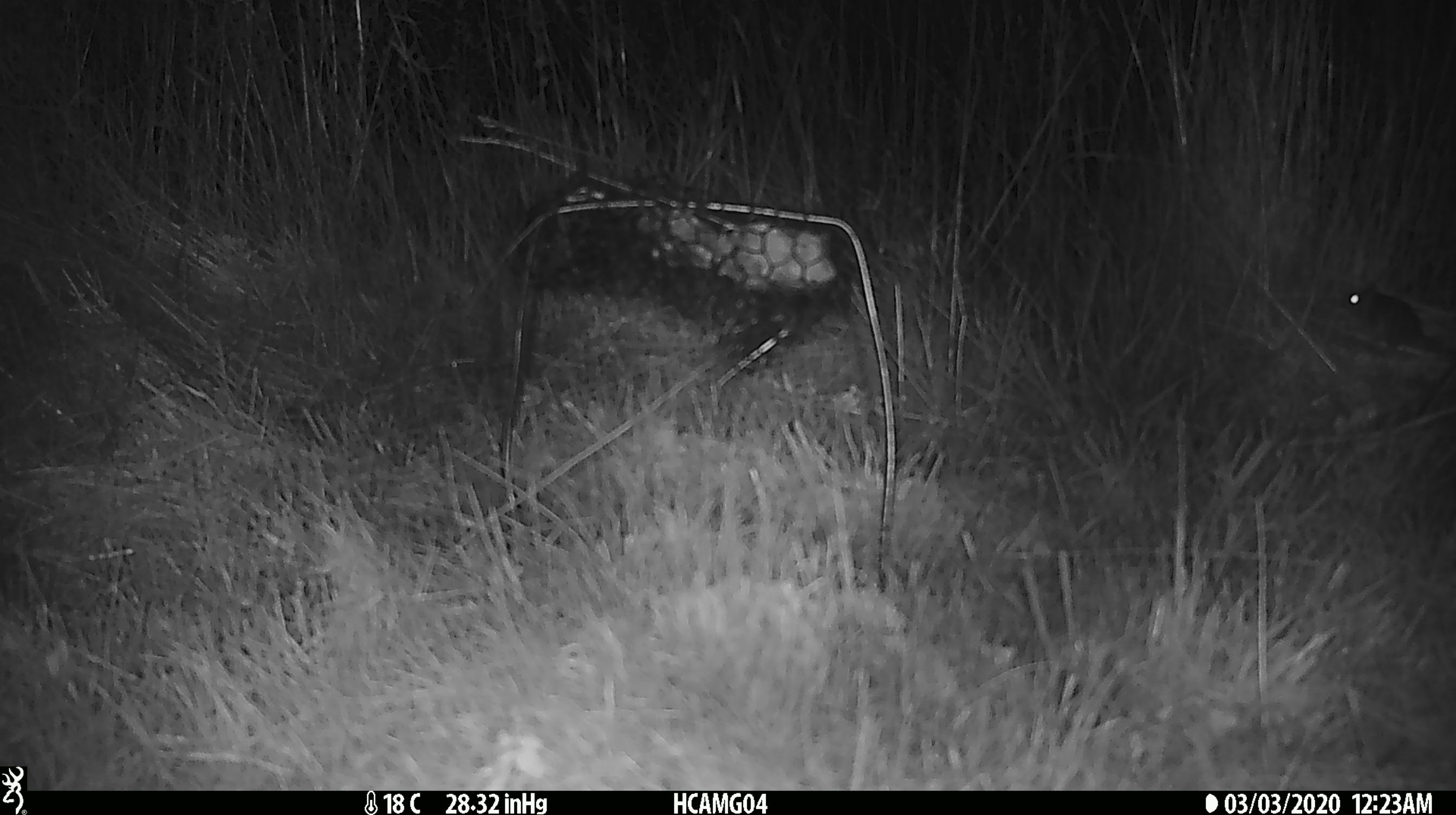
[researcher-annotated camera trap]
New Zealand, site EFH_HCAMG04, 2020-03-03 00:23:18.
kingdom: Animalia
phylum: Chordata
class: Mammalia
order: Rodentia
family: Muridae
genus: Mus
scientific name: Mus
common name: mouse